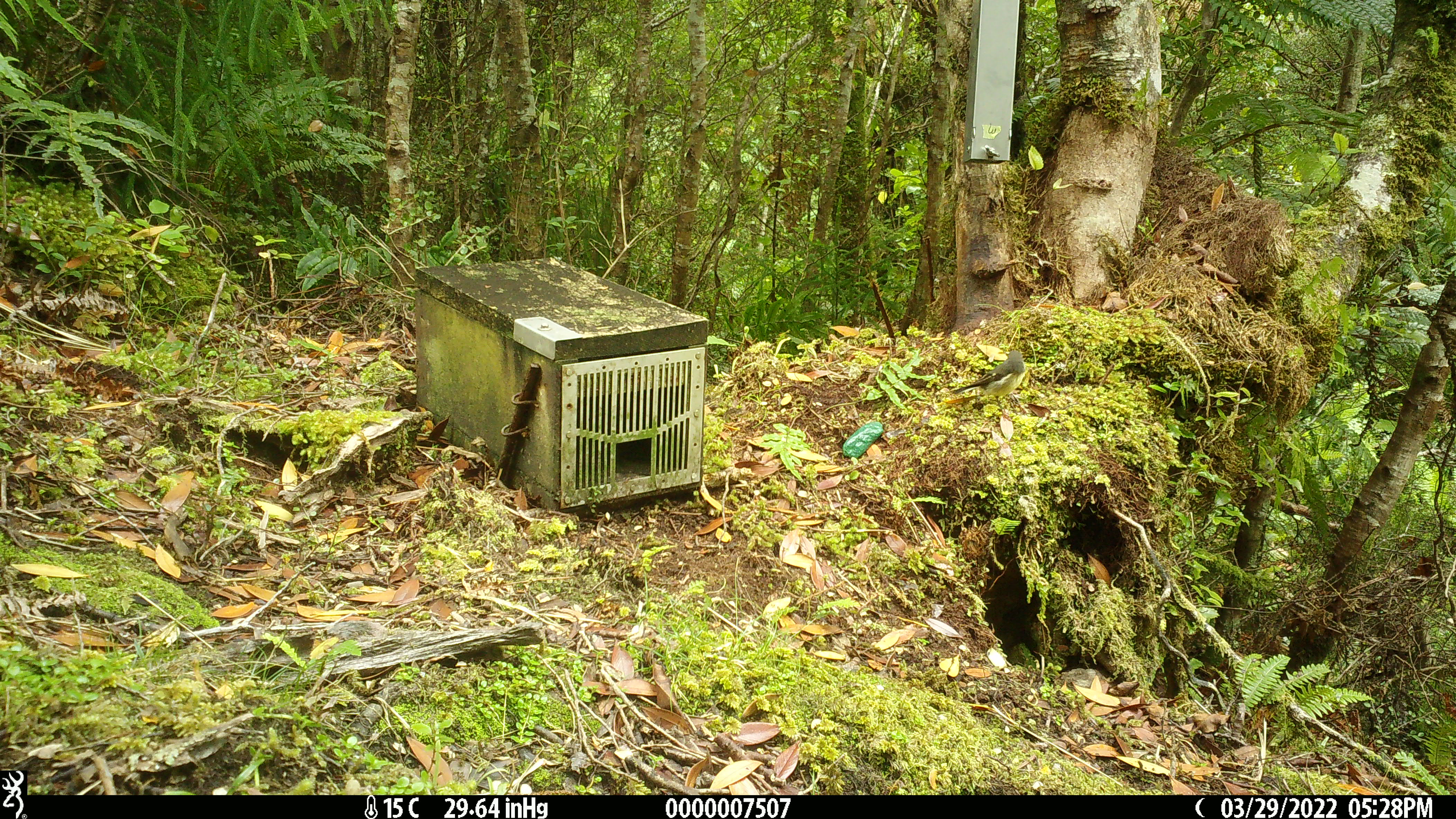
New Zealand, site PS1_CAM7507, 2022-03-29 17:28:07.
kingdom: Animalia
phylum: Chordata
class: Aves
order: Passeriformes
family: Petroicidae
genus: Petroica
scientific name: Petroica macrocephala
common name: tomtit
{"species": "tomtit (Petroica macrocephala)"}